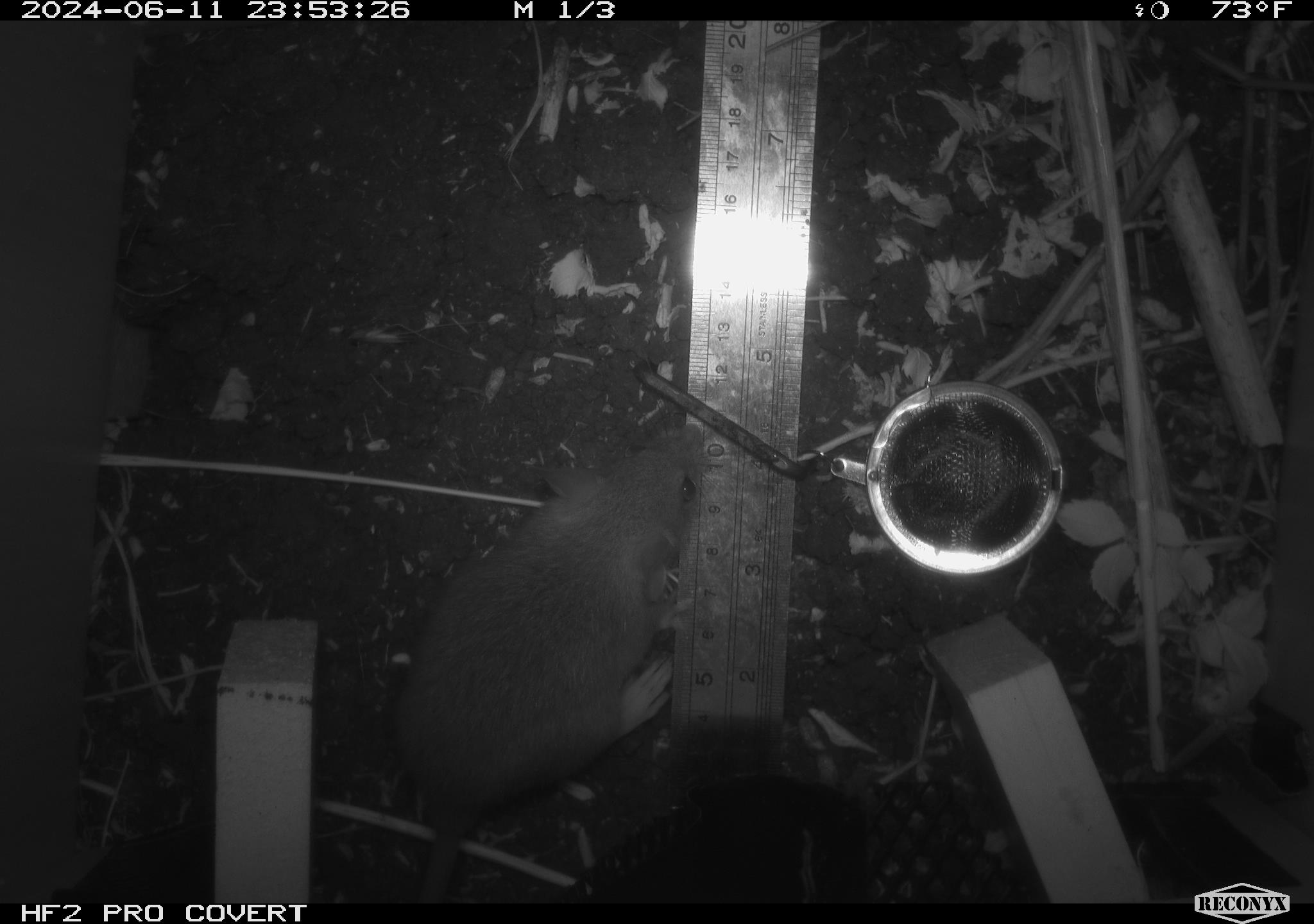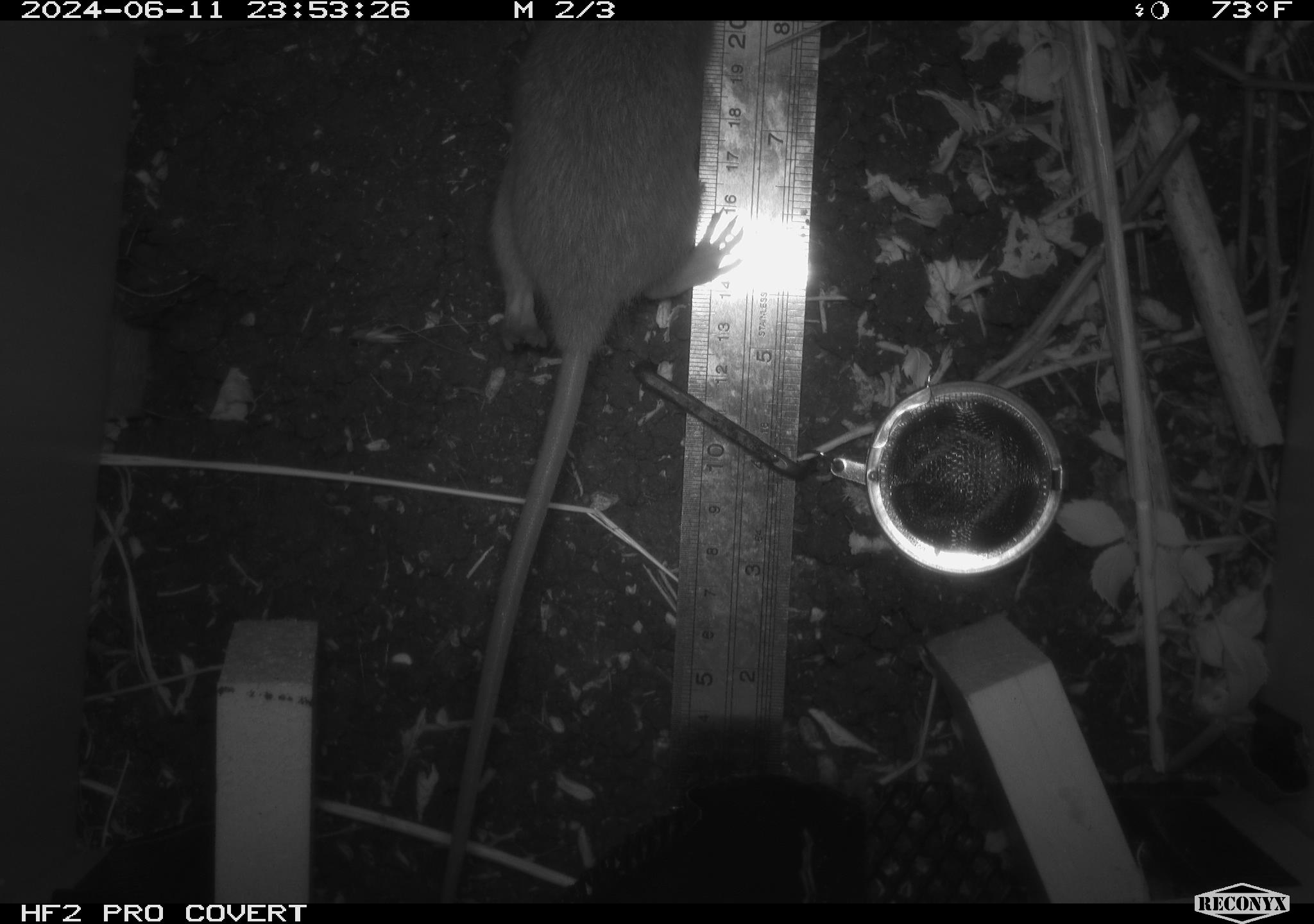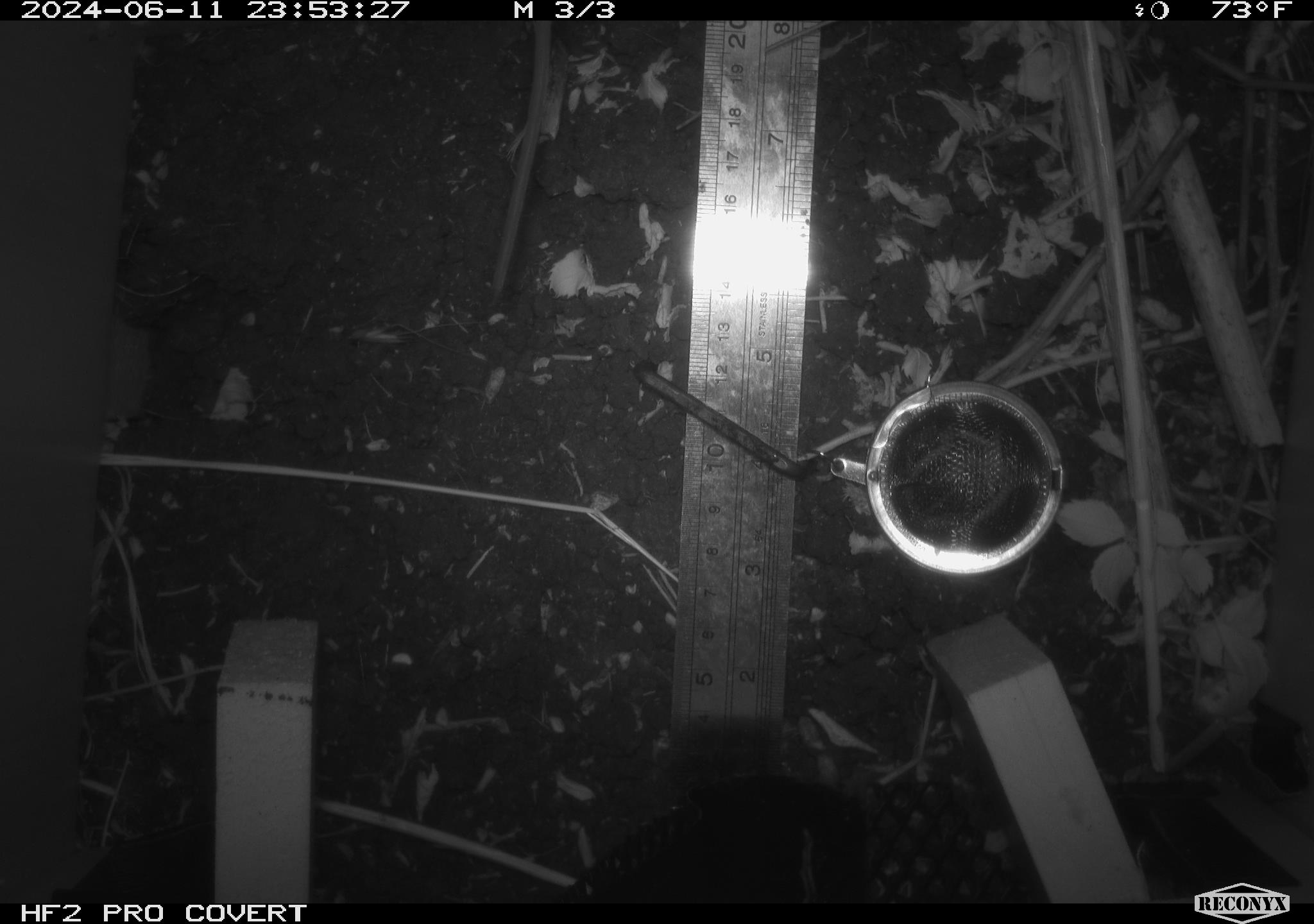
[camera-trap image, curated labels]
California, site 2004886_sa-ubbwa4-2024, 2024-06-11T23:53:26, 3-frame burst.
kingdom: Animalia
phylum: Chordata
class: Mammalia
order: Rodentia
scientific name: Rodentia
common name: woodrat or rat or mouse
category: woodrat or rat or mouse species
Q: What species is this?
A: Woodrat or rat or mouse species (woodrat or rat or mouse) (Rodentia).